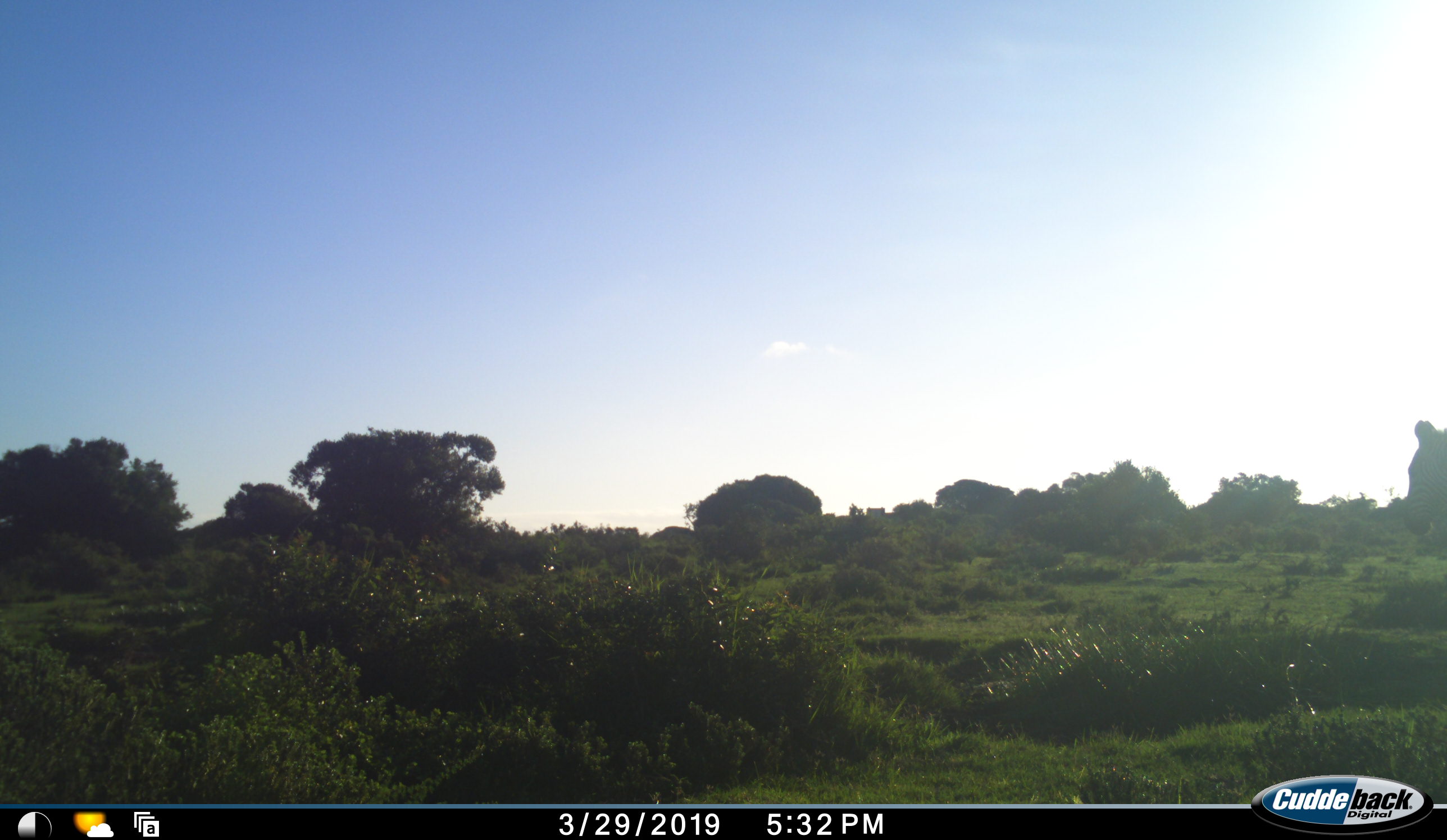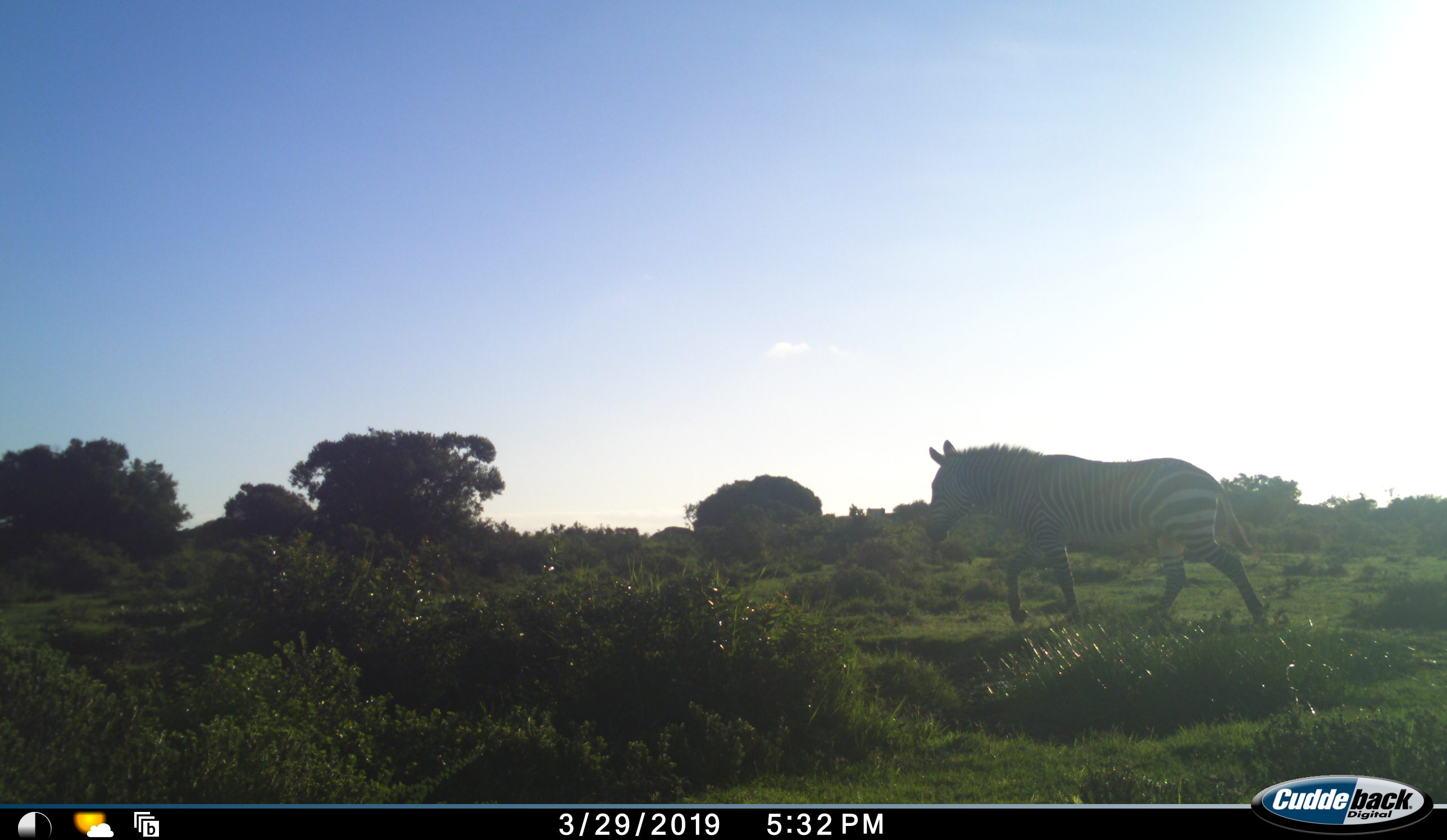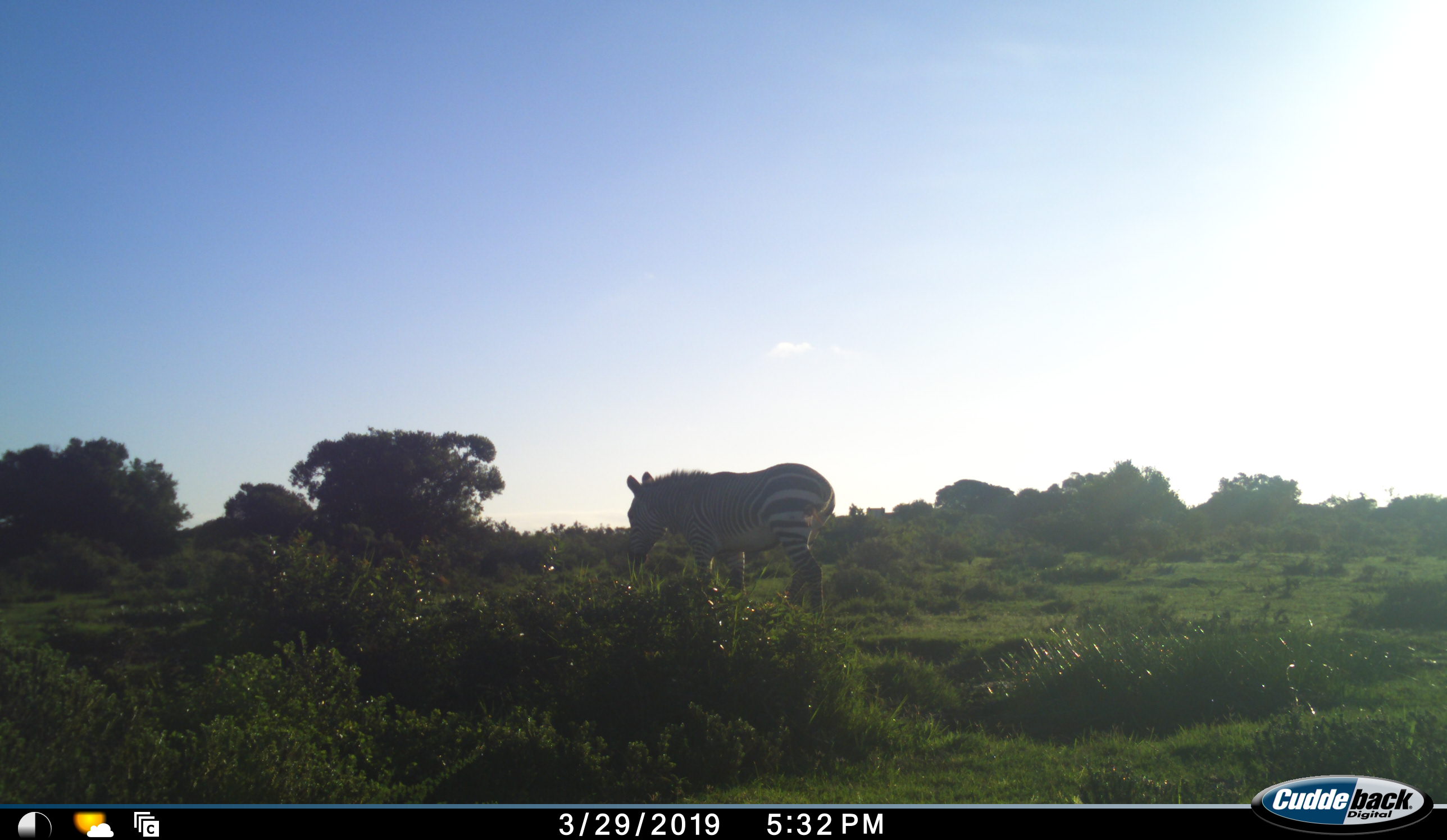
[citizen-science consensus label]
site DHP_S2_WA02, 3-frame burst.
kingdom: Animalia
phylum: Chordata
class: Mammalia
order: Perissodactyla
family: Equidae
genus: Equus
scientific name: Equus zebra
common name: mountain zebra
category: zebramountain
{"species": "zebramountain (mountain zebra) (Equus zebra)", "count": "1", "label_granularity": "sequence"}